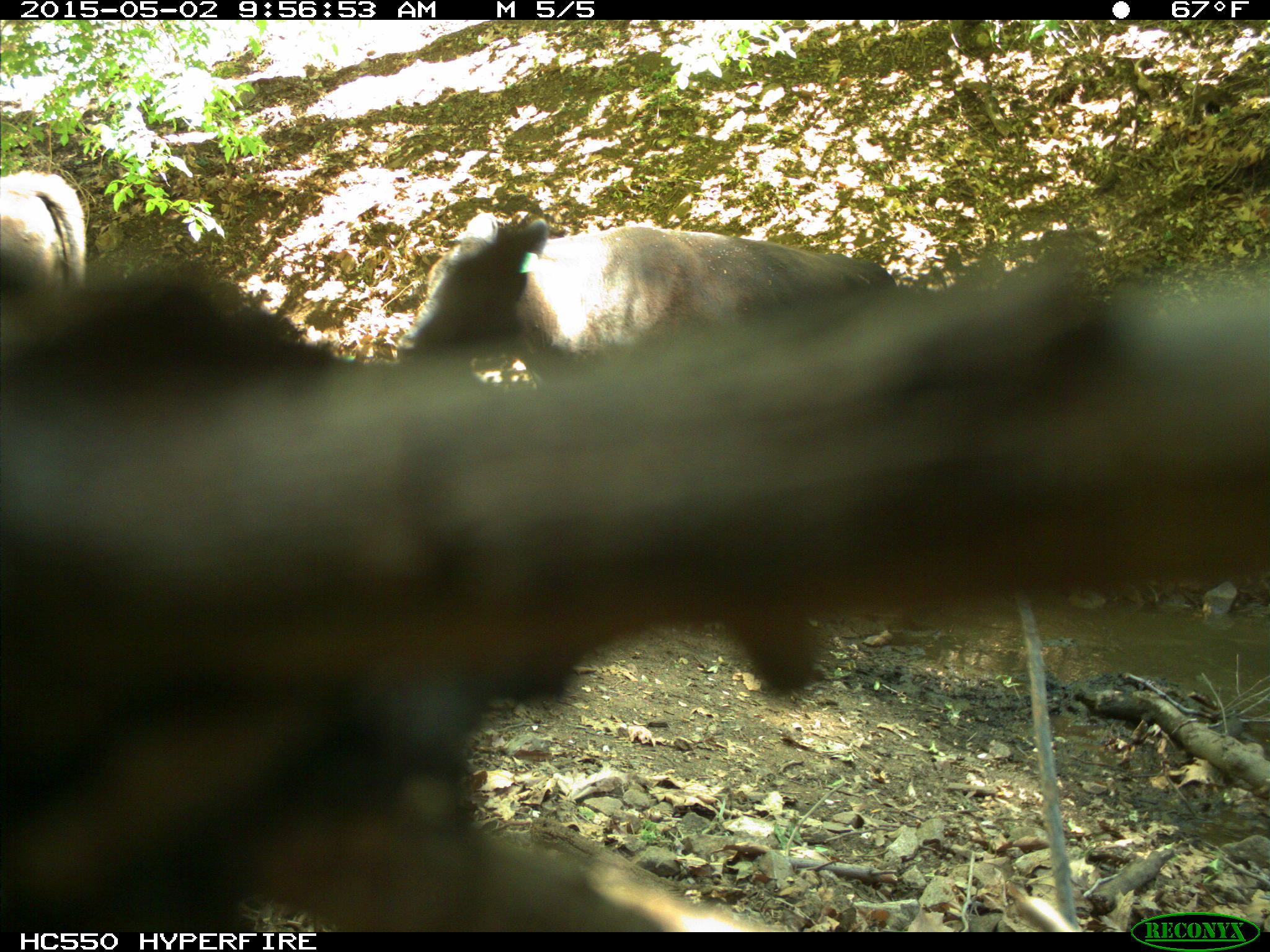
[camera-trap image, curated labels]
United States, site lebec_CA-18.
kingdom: Animalia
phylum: Chordata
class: Mammalia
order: Artiodactyla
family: Bovidae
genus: Bos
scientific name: Bos taurus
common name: domestic cow